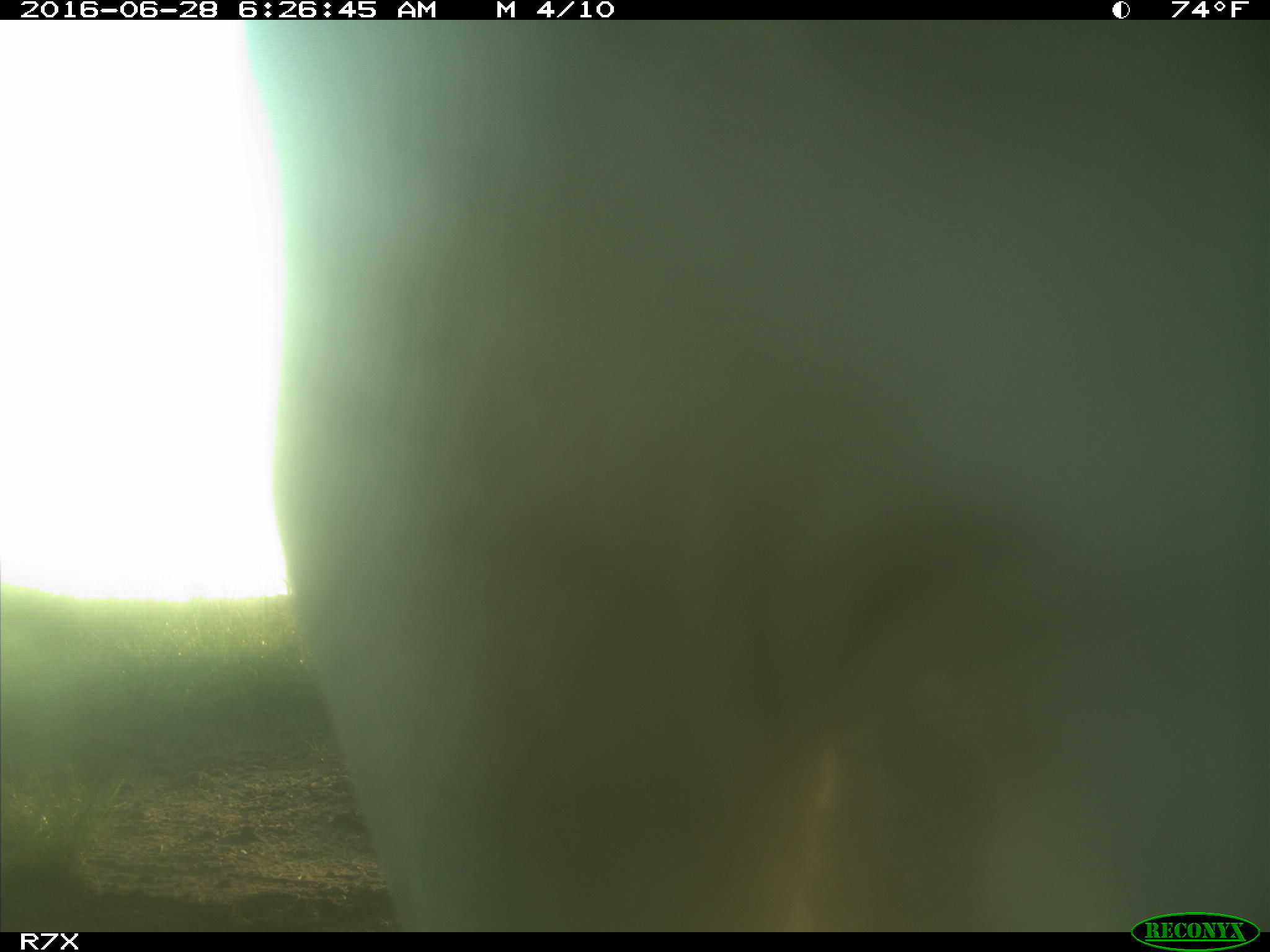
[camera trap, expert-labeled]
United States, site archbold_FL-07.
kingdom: Animalia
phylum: Chordata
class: Mammalia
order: Artiodactyla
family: Bovidae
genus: Bos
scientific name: Bos taurus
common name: domestic cow